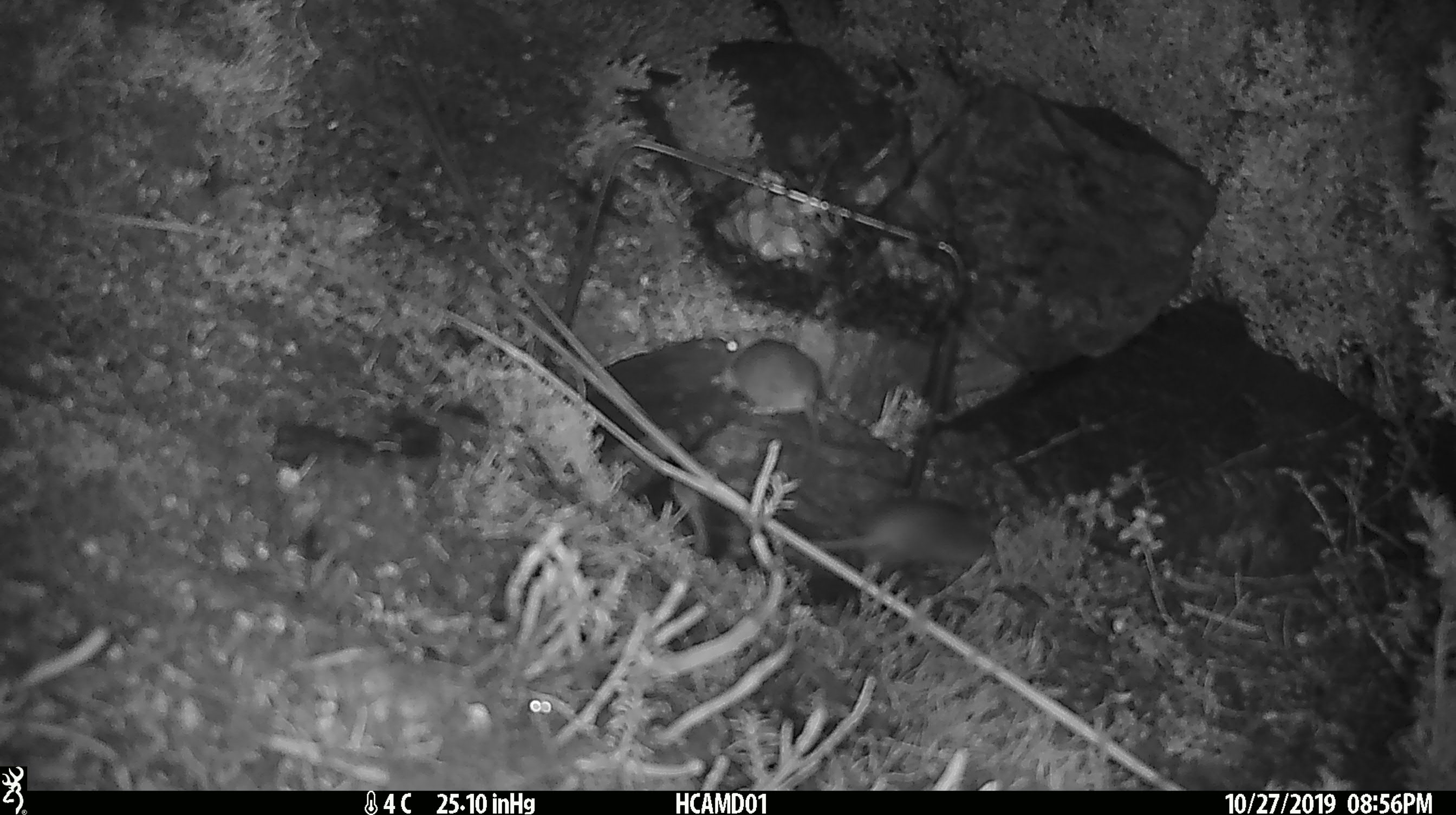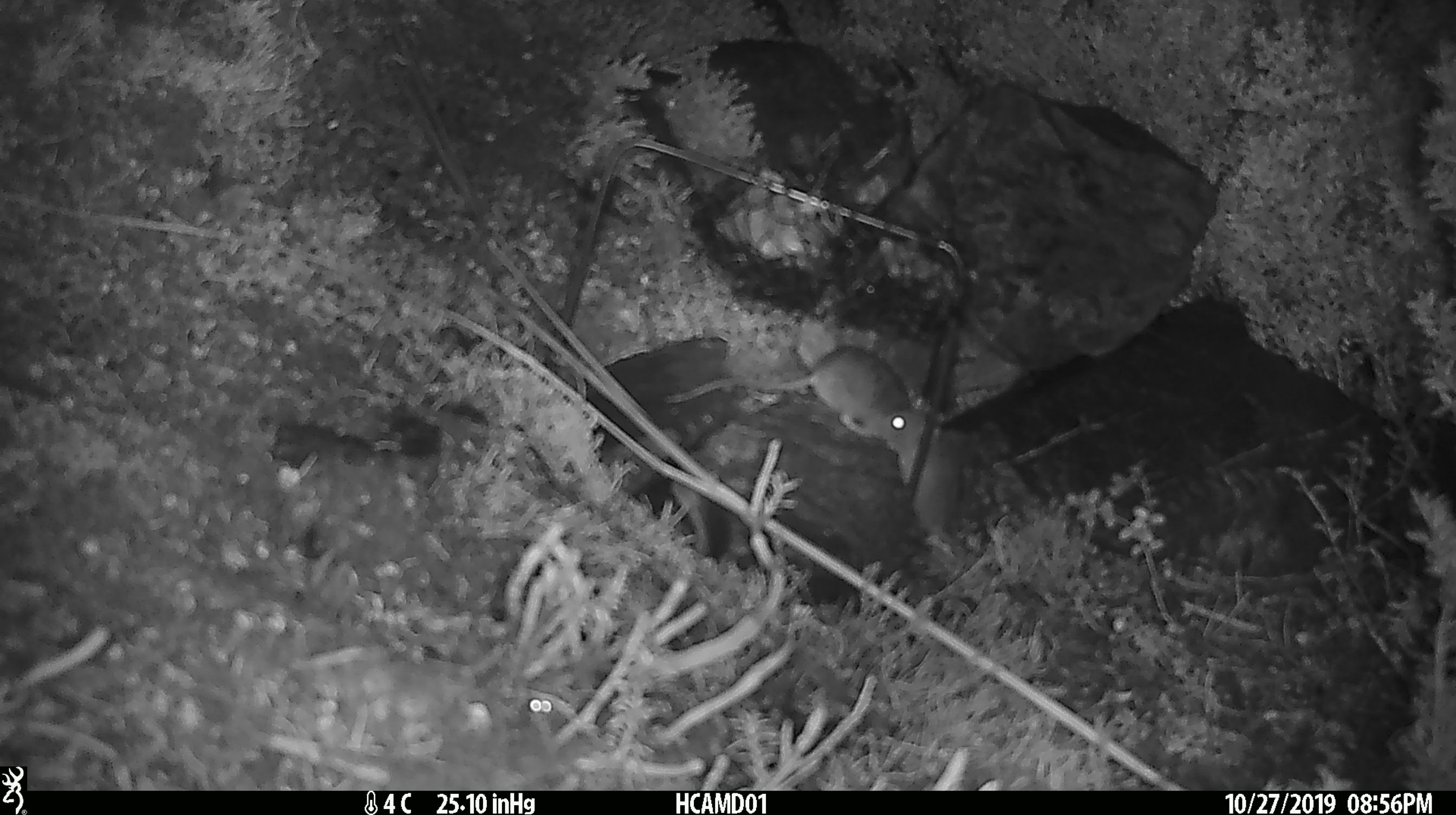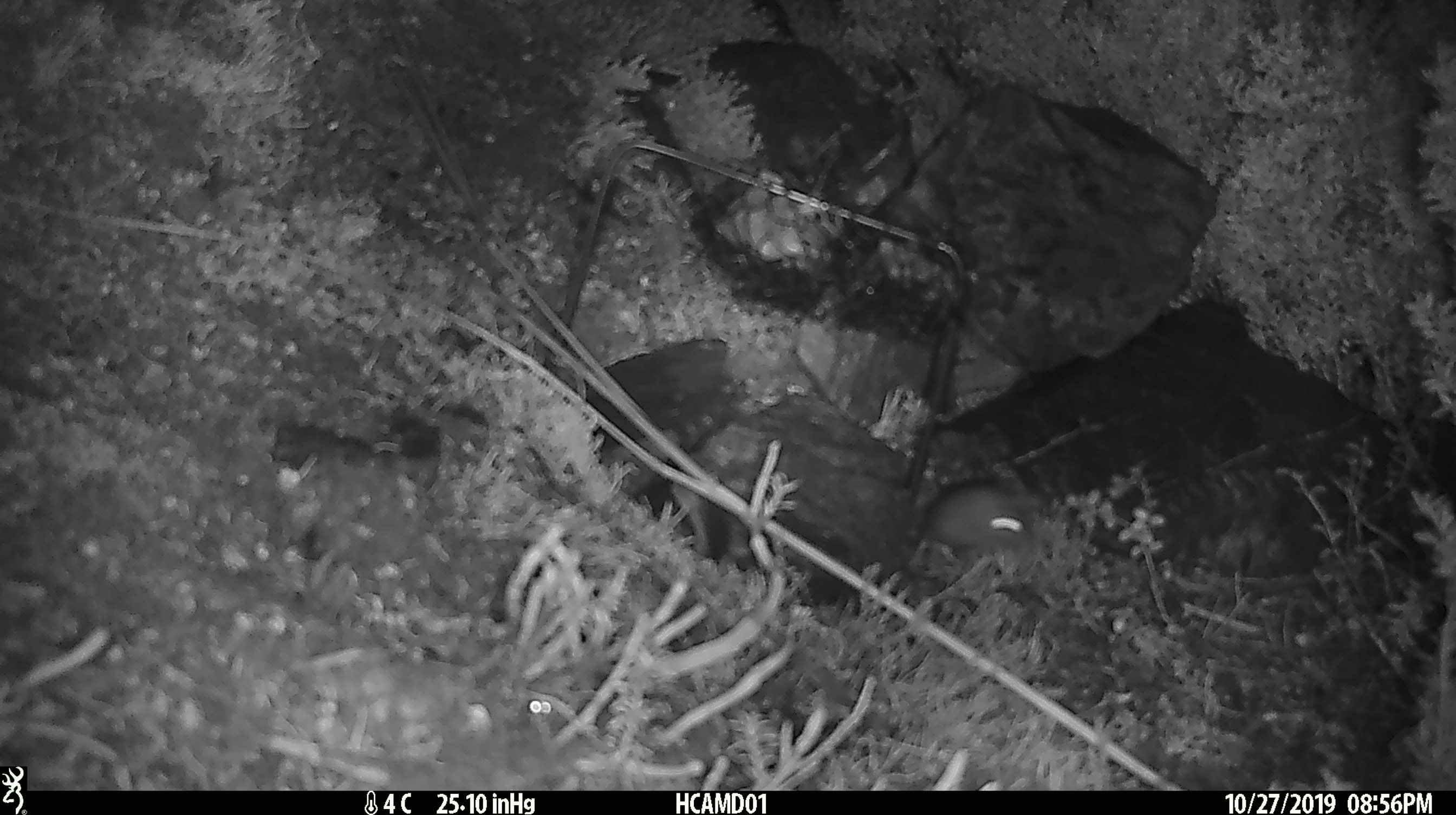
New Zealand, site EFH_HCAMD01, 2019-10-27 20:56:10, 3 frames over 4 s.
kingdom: Animalia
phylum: Chordata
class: Mammalia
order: Rodentia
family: Muridae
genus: Mus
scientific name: Mus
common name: mouse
Mouse (Mus).